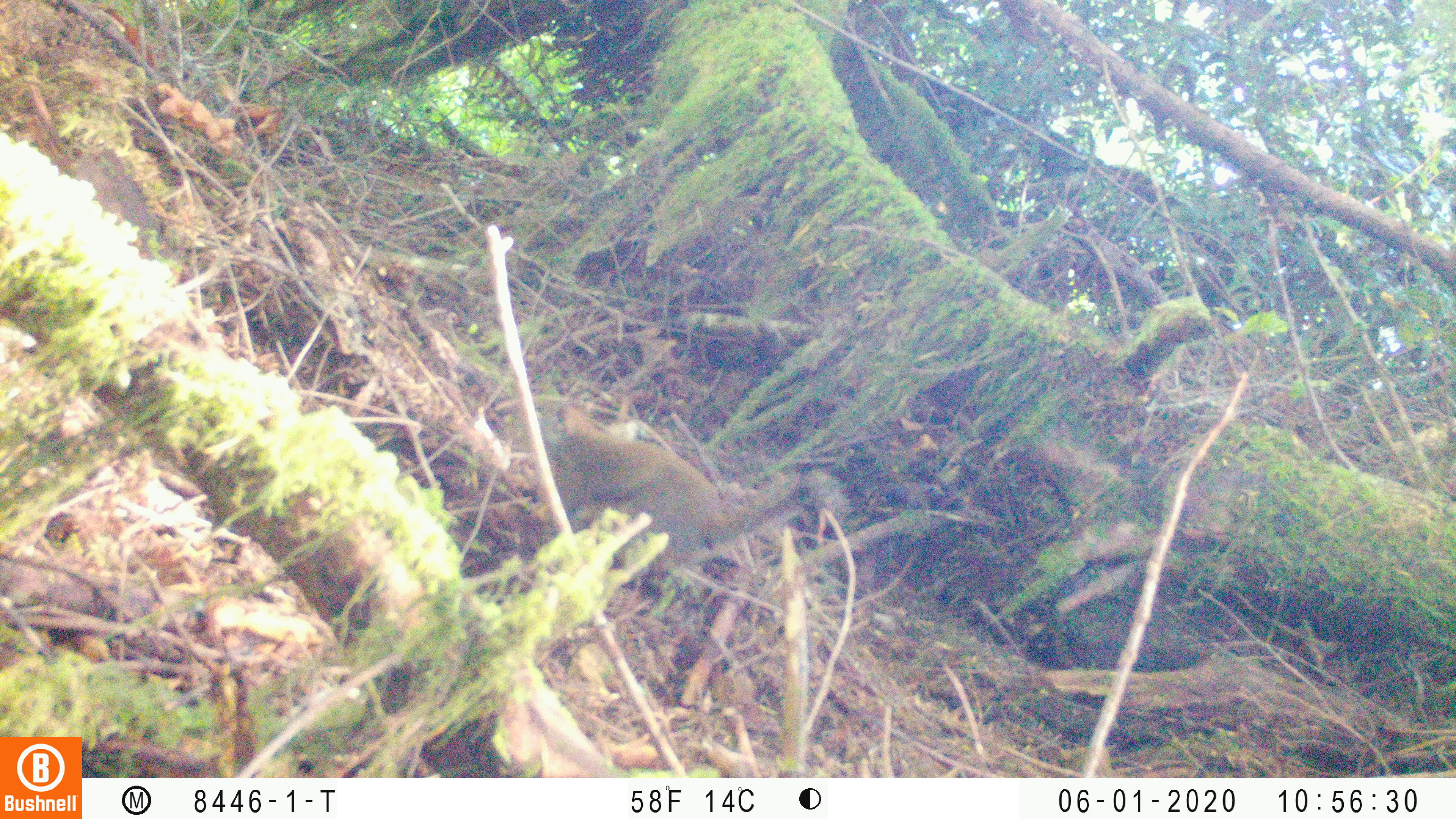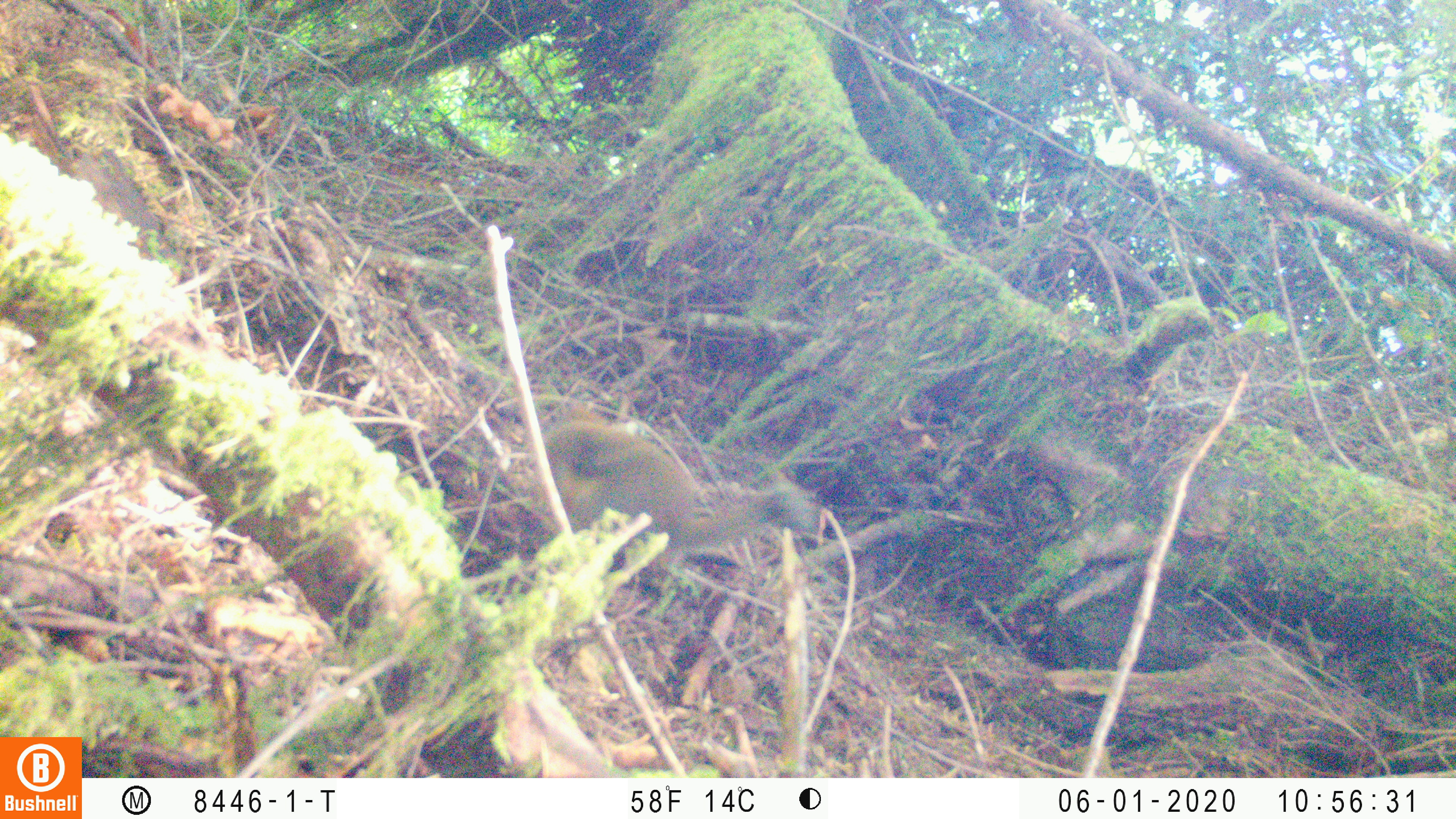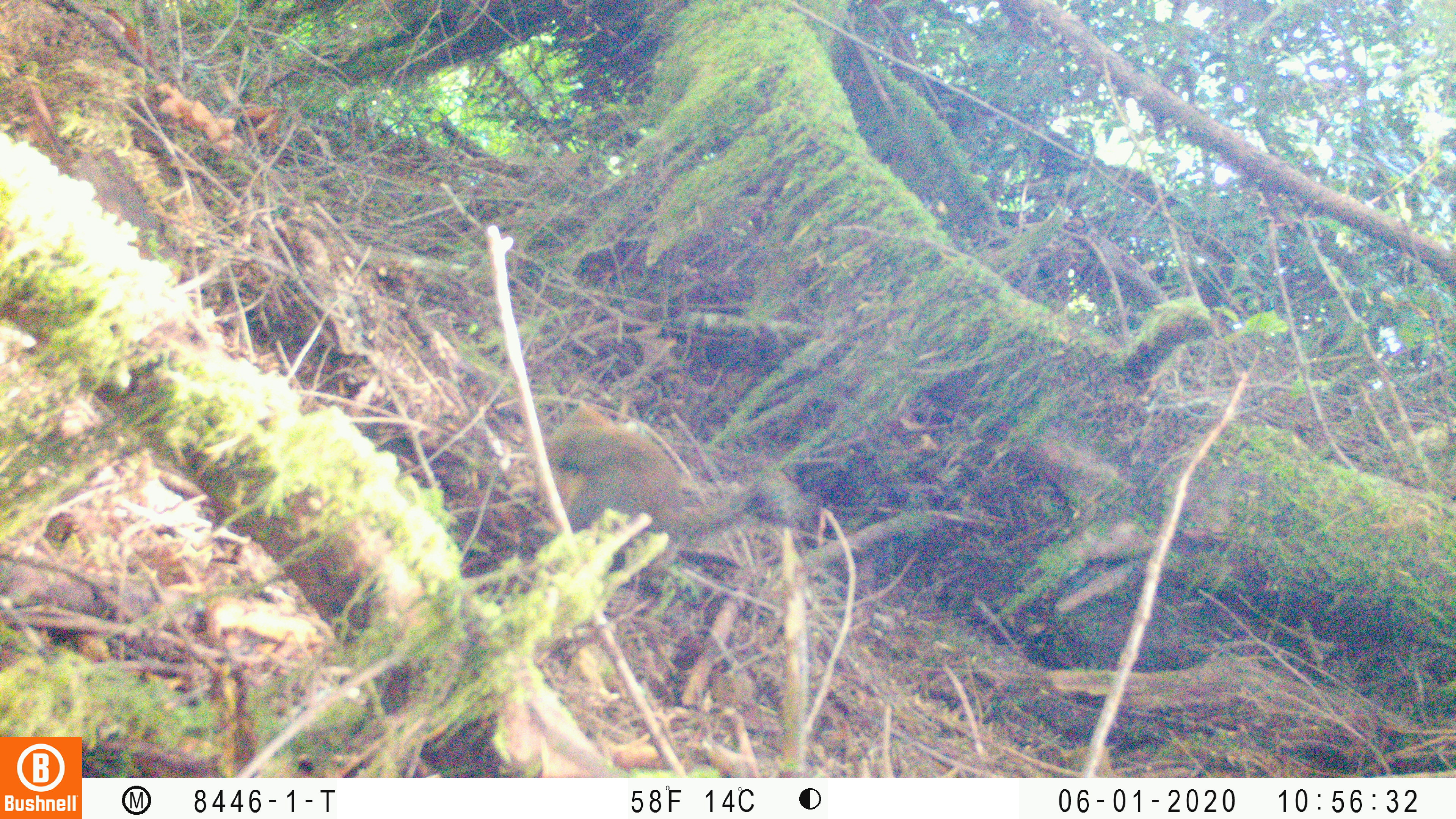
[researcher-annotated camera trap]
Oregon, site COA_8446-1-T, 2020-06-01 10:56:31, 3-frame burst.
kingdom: Animalia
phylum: Chordata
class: Mammalia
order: Rodentia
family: Sciuridae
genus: Tamiasciurus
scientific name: Tamiasciurus douglasii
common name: douglas squirrel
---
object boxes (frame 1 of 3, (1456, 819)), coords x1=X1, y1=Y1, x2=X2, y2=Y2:
douglas squirrel: x1=541, y1=408, x2=833, y2=590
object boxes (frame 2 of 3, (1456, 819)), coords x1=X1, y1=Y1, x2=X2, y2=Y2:
douglas squirrel: x1=545, y1=414, x2=807, y2=569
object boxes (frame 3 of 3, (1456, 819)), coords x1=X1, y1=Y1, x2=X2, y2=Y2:
douglas squirrel: x1=552, y1=414, x2=785, y2=553